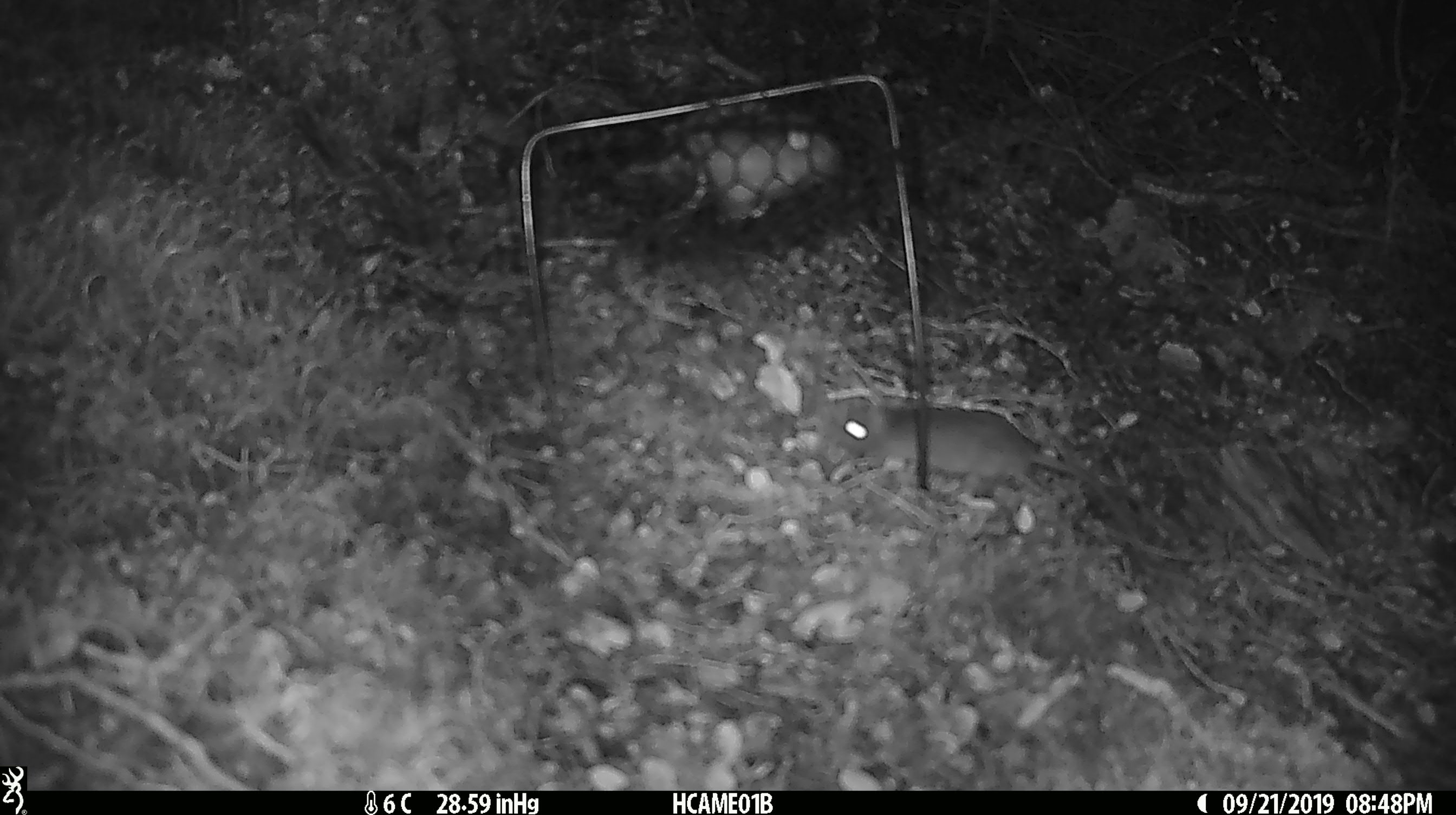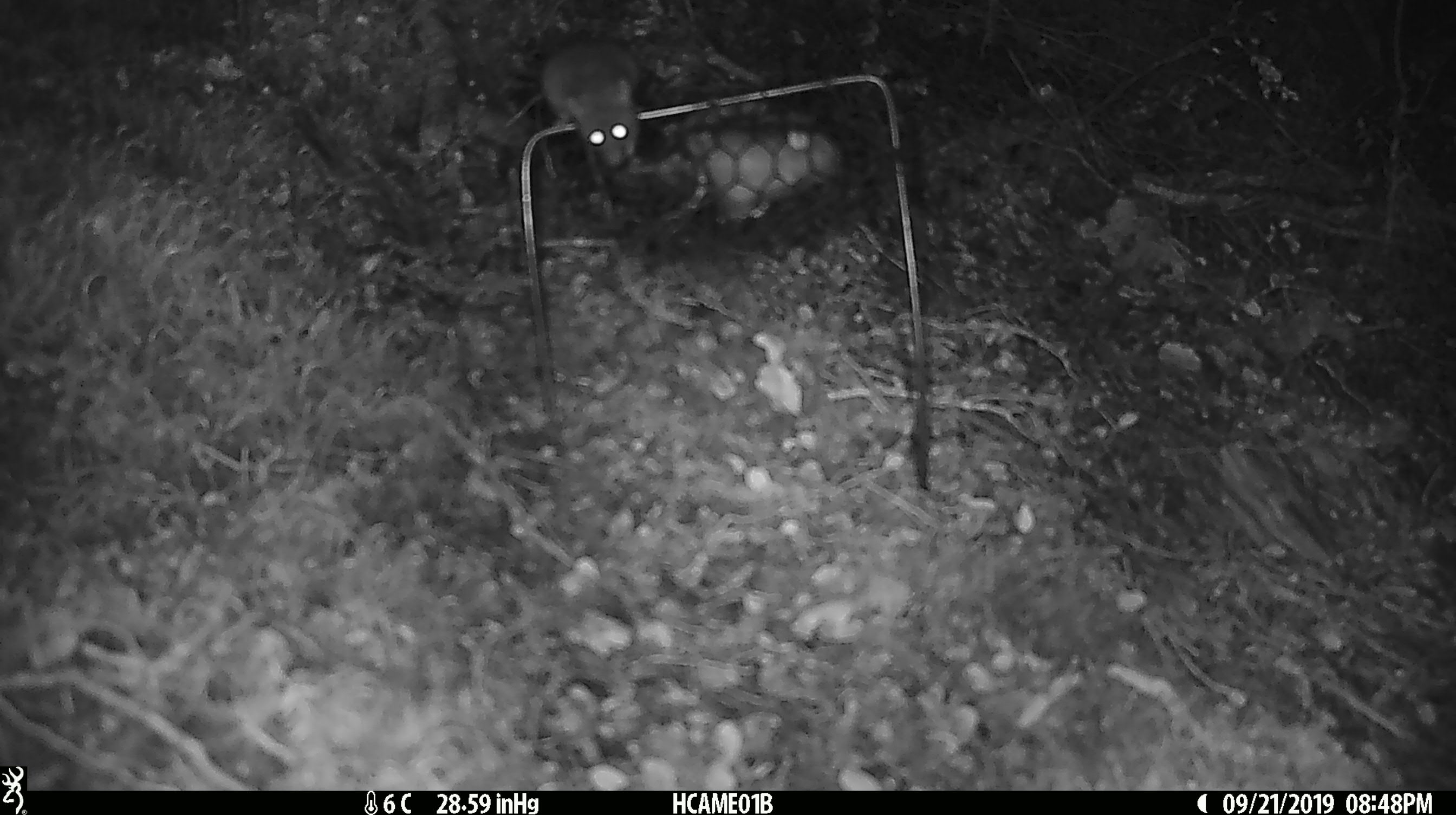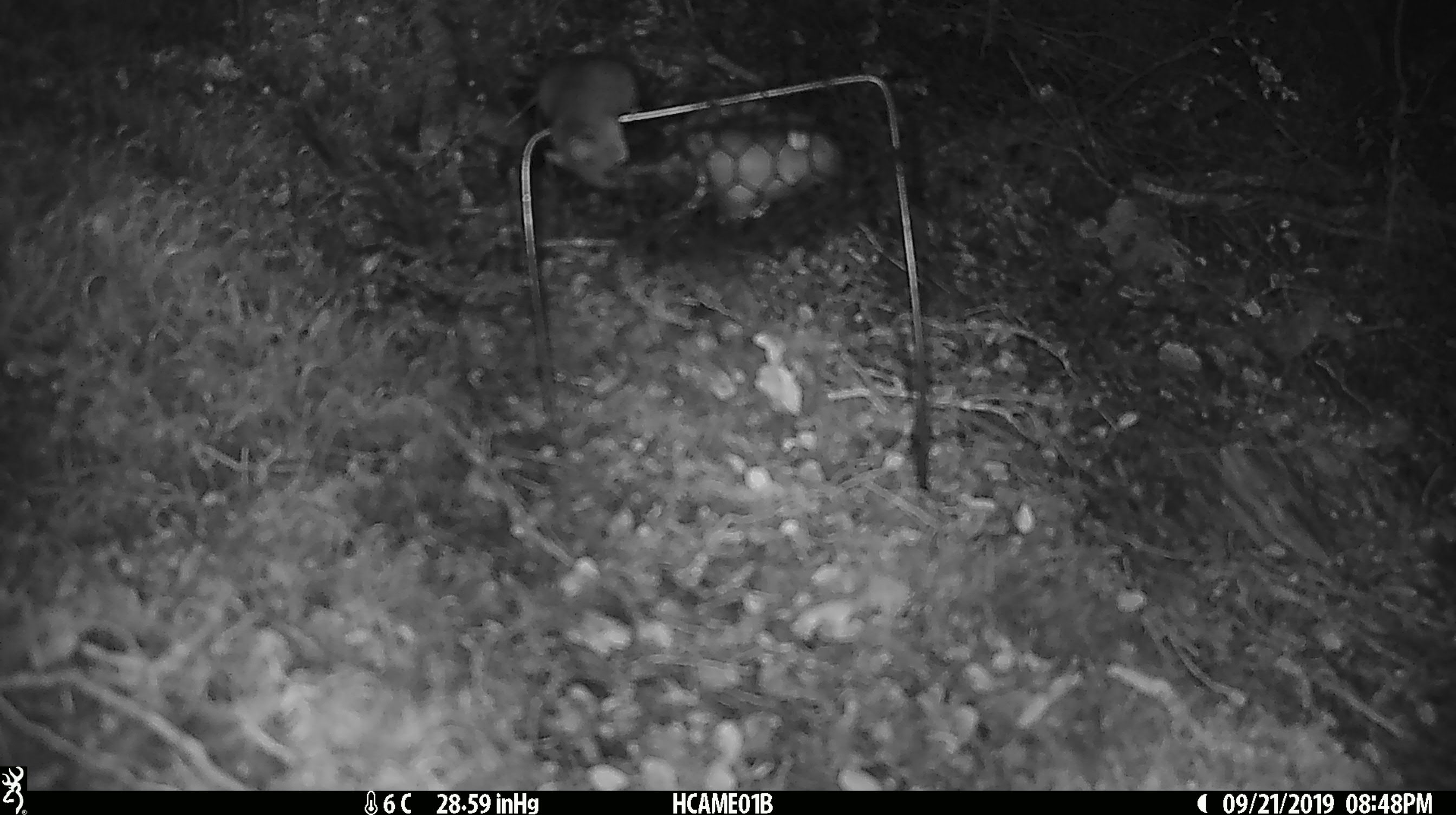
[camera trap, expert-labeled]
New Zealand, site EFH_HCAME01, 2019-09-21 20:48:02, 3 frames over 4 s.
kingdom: Animalia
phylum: Chordata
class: Mammalia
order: Rodentia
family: Muridae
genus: Mus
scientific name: Mus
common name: mouse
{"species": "mouse (Mus)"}